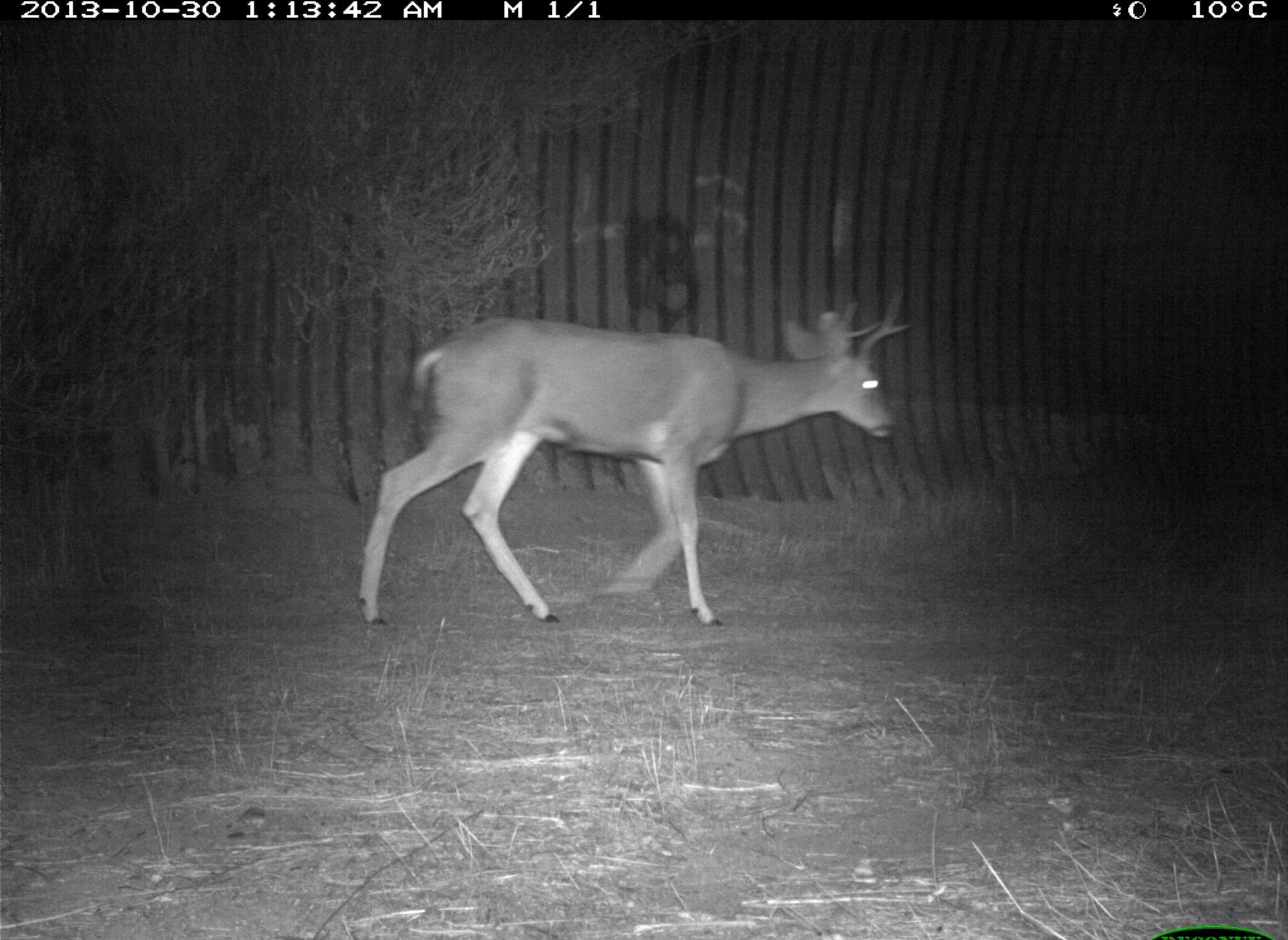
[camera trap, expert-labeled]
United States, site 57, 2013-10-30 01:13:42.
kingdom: Animalia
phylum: Chordata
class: Mammalia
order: Artiodactyla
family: Cervidae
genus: Odocoileus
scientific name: Odocoileus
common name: deer